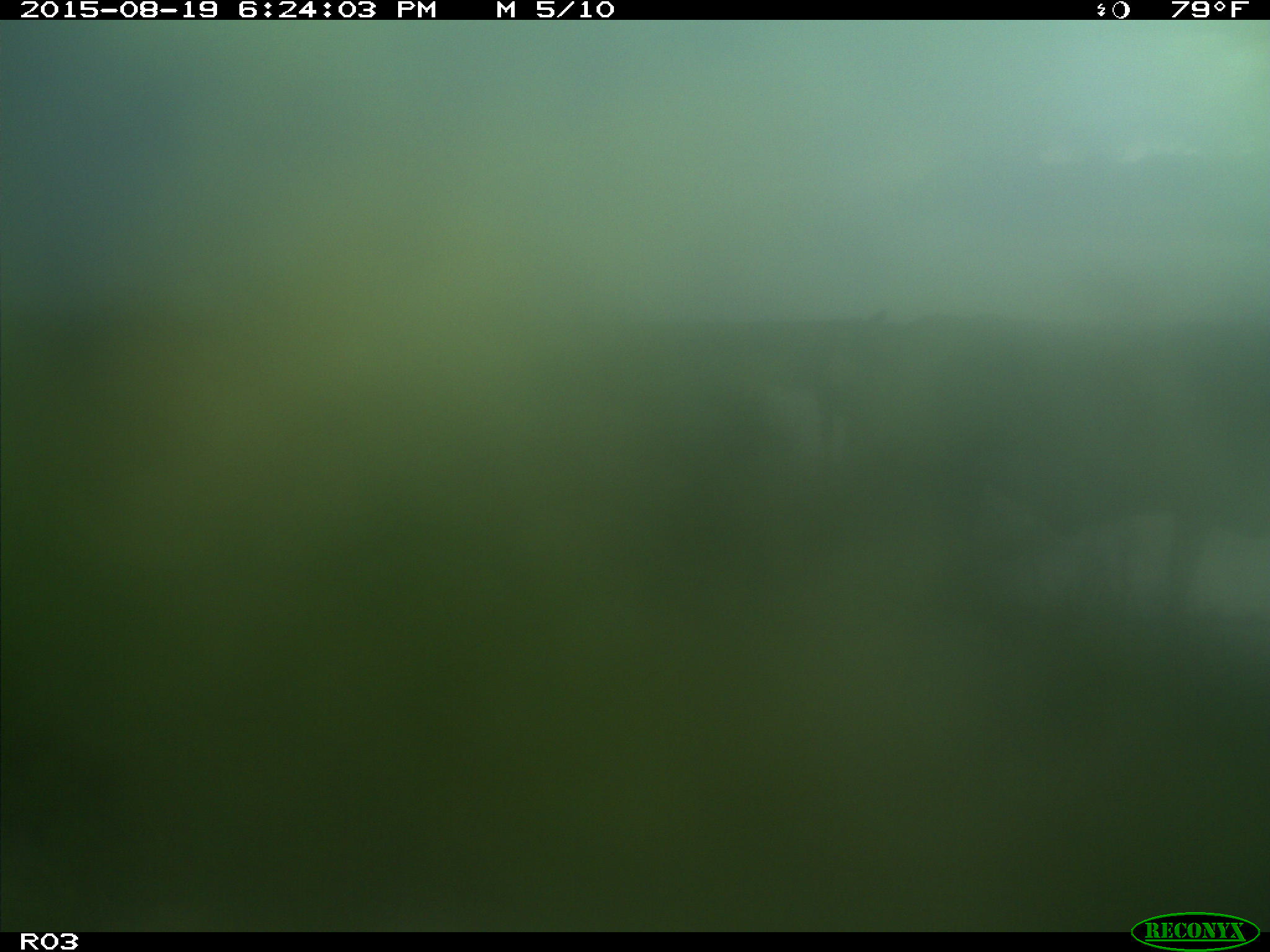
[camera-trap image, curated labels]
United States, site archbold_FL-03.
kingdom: Animalia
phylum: Chordata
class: Mammalia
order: Artiodactyla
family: Bovidae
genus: Bos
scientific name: Bos taurus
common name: domestic cow